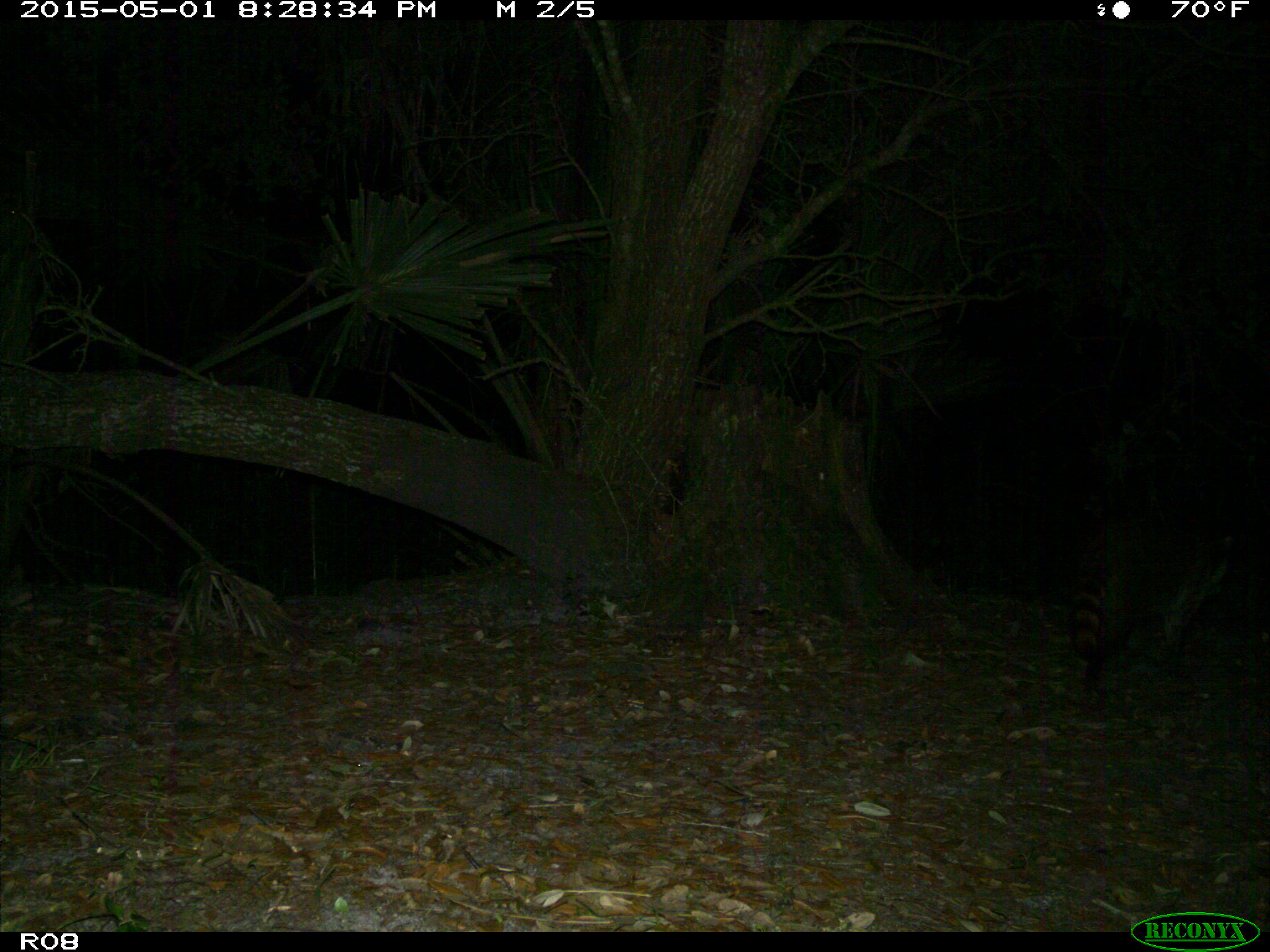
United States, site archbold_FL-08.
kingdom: Animalia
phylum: Chordata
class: Mammalia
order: Carnivora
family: Procyonidae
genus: Procyon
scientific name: Procyon lotor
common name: common raccoon